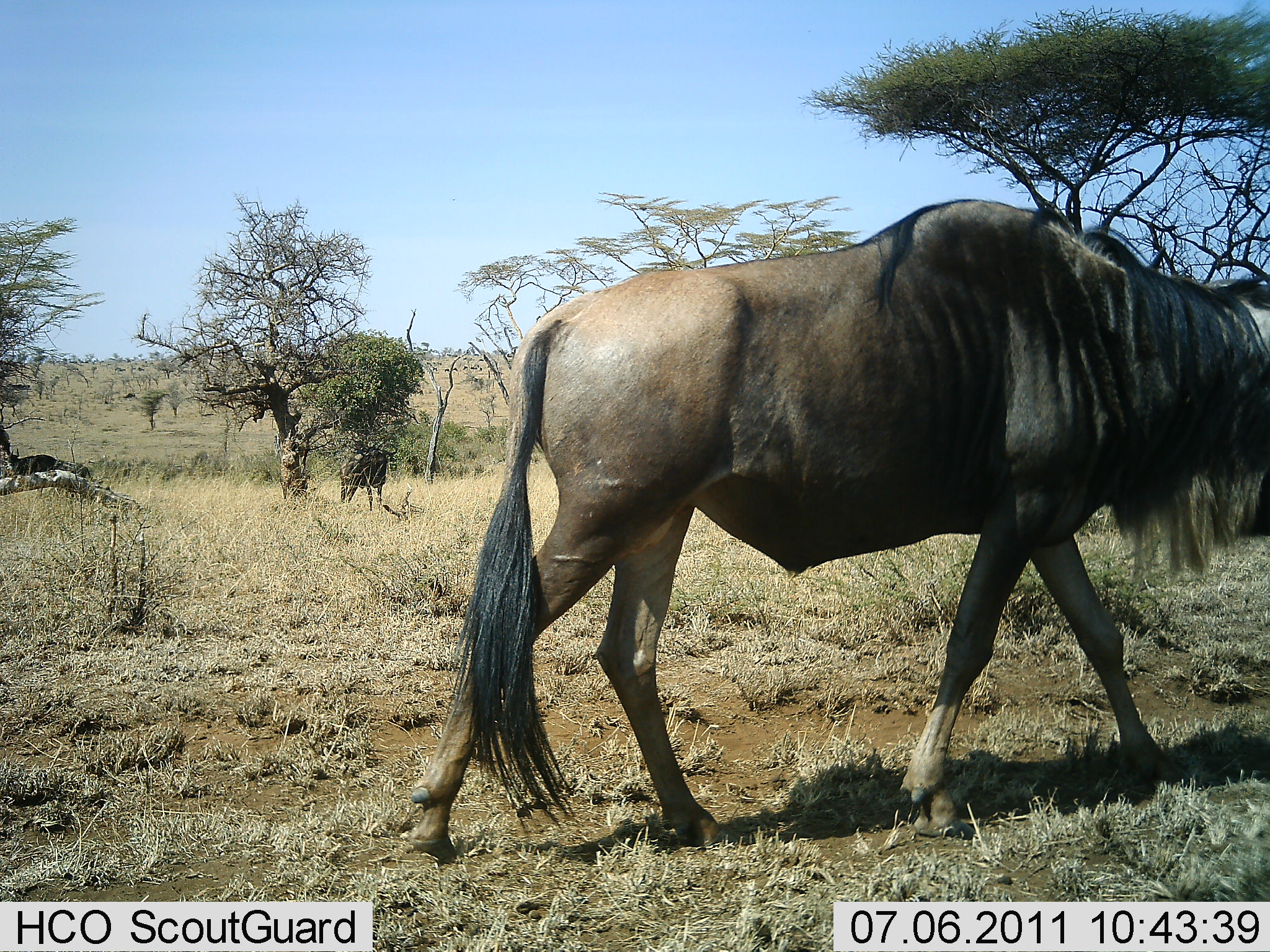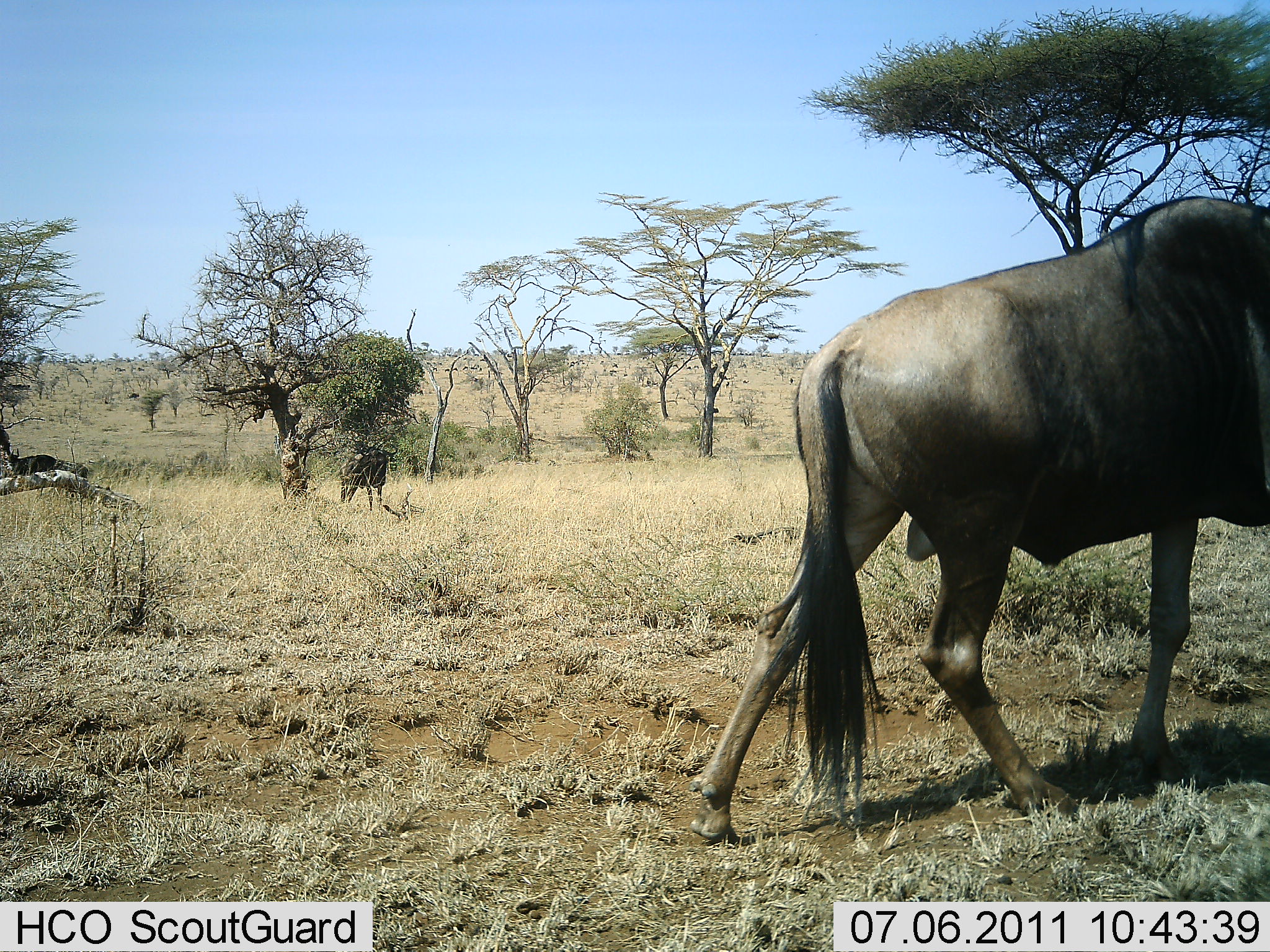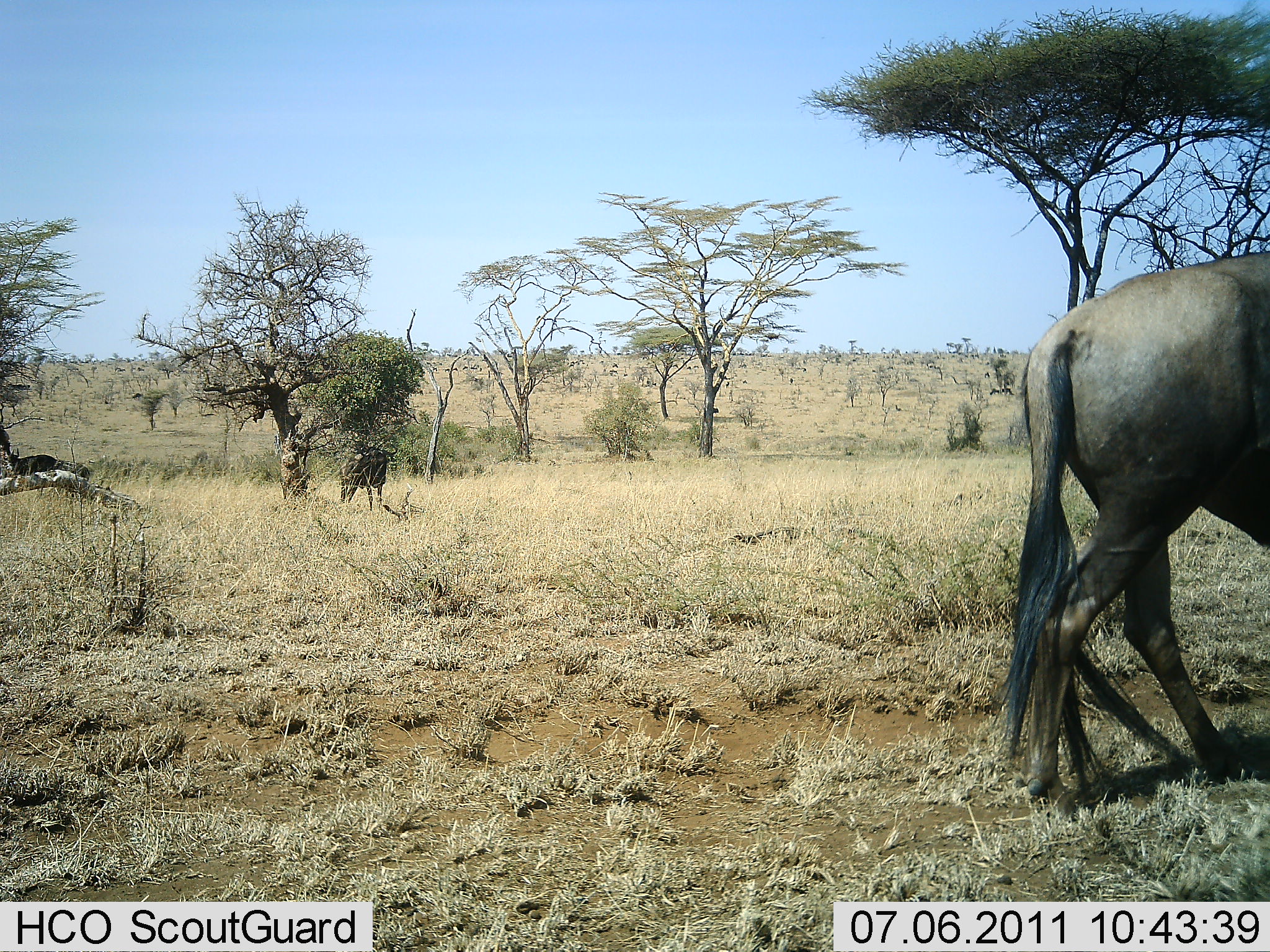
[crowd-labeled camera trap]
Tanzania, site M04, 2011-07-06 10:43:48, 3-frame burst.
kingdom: Animalia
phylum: Chordata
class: Mammalia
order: Artiodactyla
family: Bovidae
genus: Connochaetes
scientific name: Connochaetes taurinus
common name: blue wildebeest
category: wildebeest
Wildebeest (blue wildebeest) (Connochaetes taurinus), count 1. Behavior (volunteer vote fractions): standing 18%, resting 18%, moving 100%, interacting 0%. Young present (vote fraction): 0%. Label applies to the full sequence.